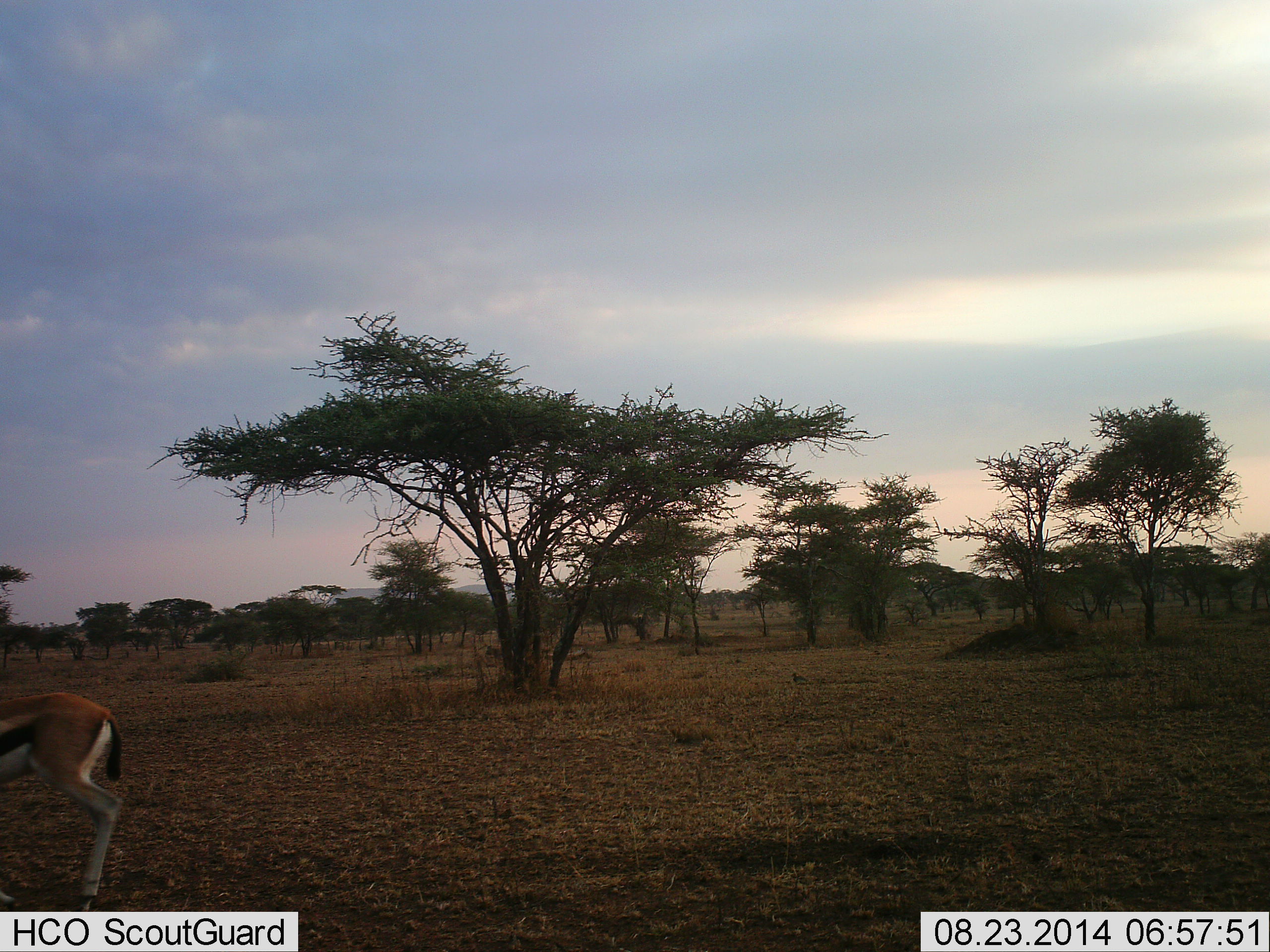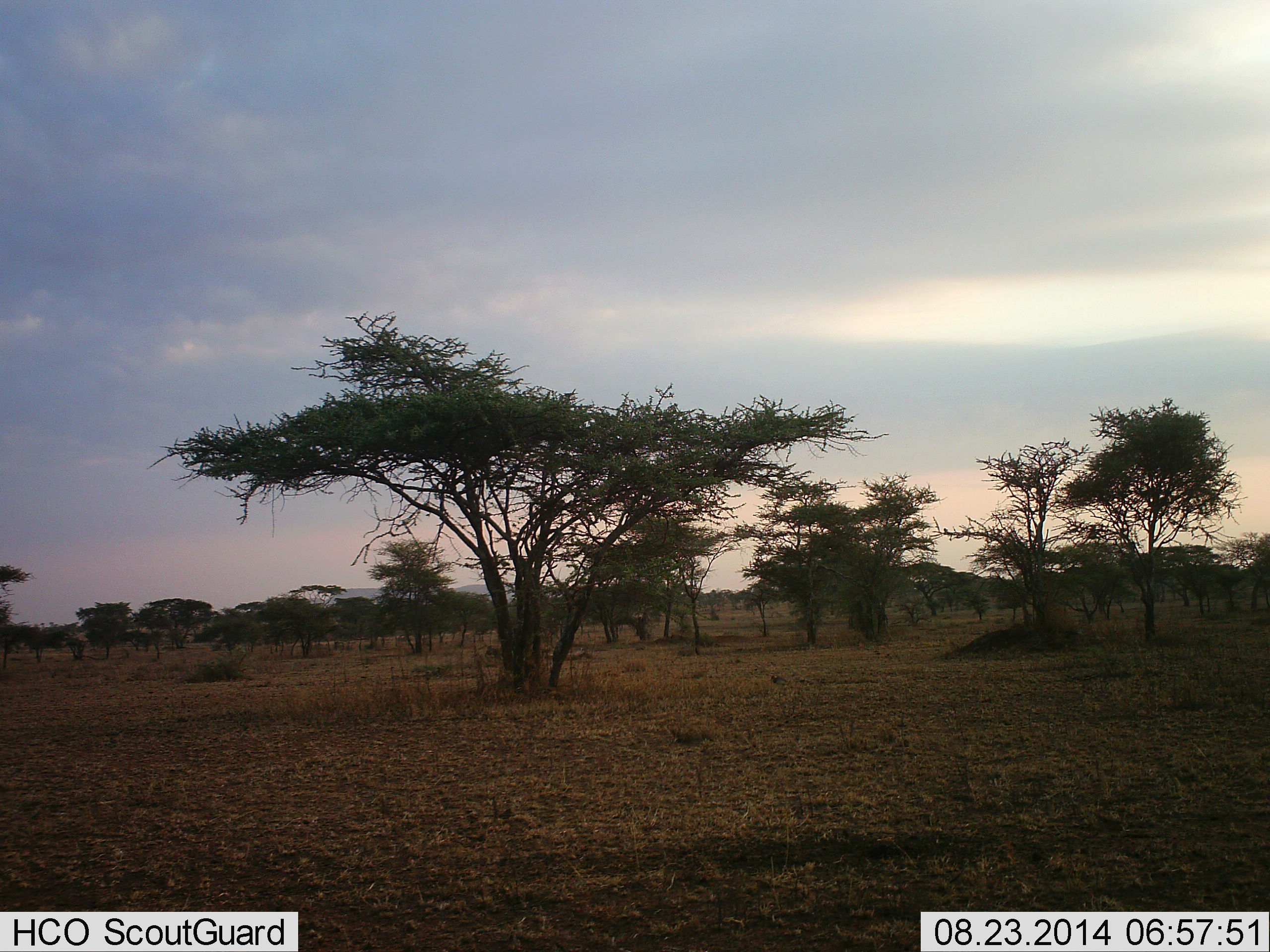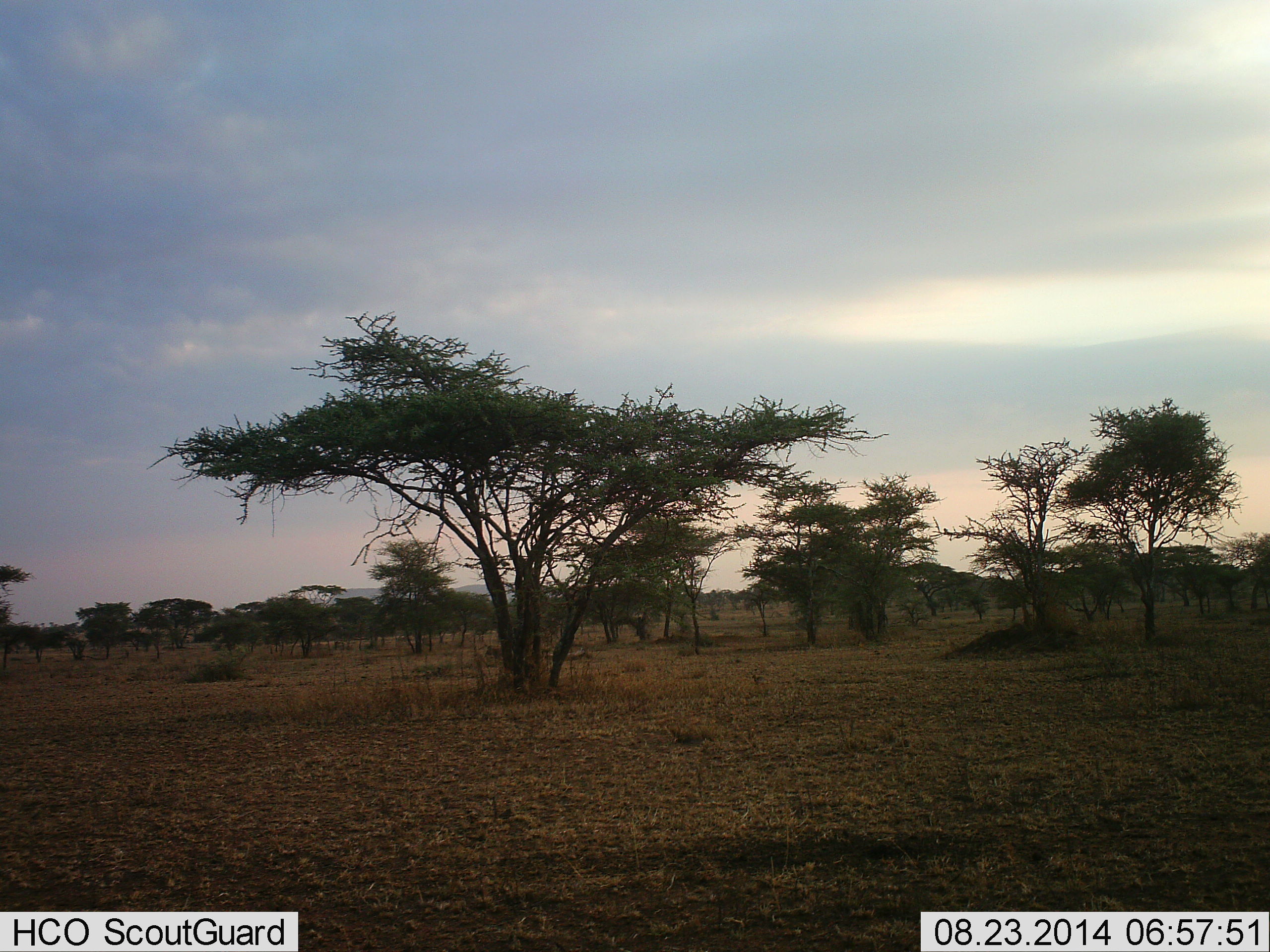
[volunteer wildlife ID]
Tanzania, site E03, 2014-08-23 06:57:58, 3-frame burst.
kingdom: Animalia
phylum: Chordata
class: Mammalia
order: Artiodactyla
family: Bovidae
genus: Eudorcas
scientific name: Eudorcas thomsonii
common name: thomson's gazelle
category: gazellethomsons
Gazellethomsons (thomson's gazelle) (Eudorcas thomsonii), count 1. Behavior (volunteer vote fractions): standing 7%, resting 0%, moving 87%, interacting 0%. Young present (vote fraction): 0%. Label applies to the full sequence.